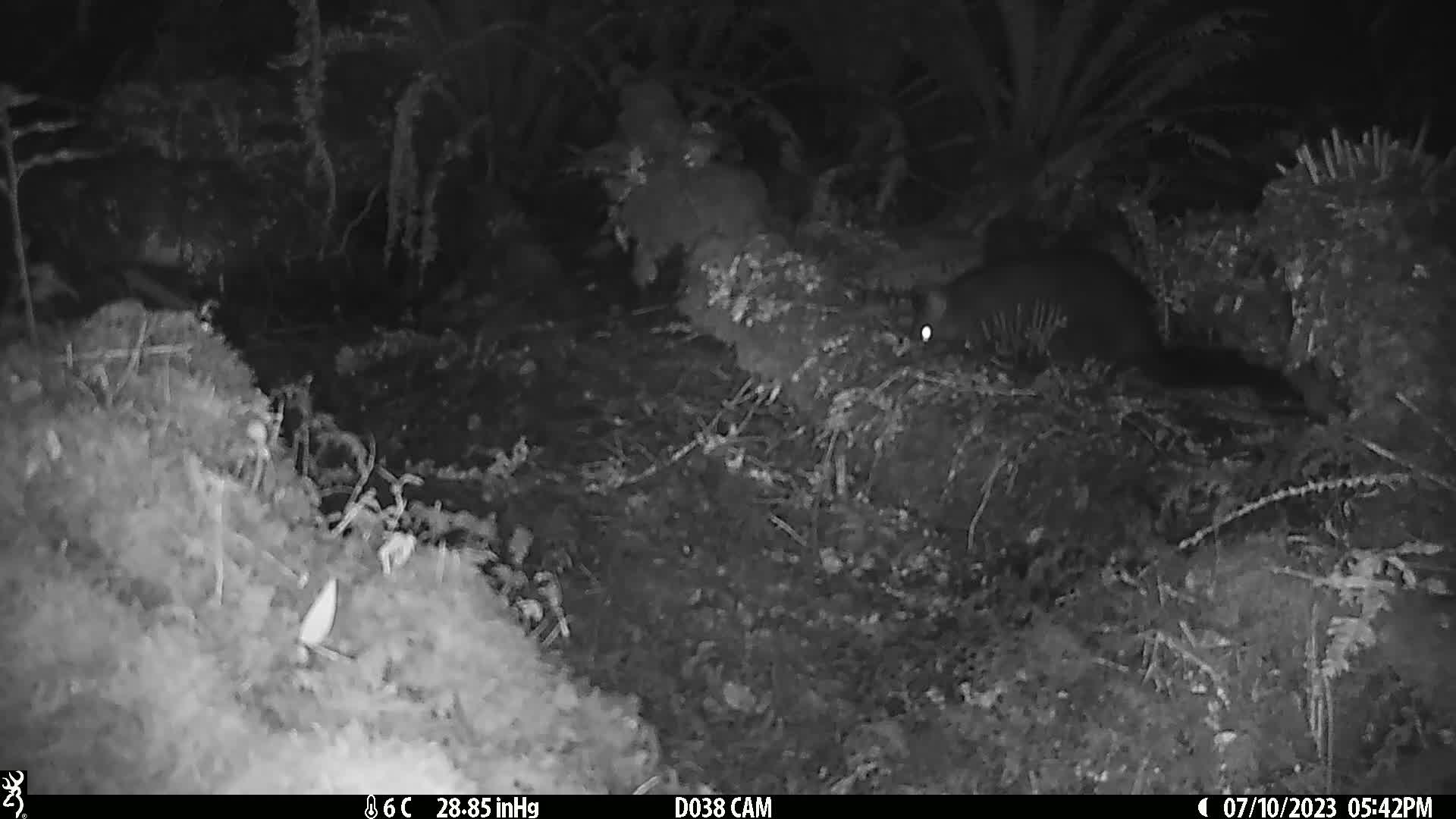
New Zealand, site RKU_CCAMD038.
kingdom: Animalia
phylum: Chordata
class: Mammalia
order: Diprotodontia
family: Phalangeridae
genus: Trichosurus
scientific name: Trichosurus vulpecula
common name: common brushtail possum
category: possum